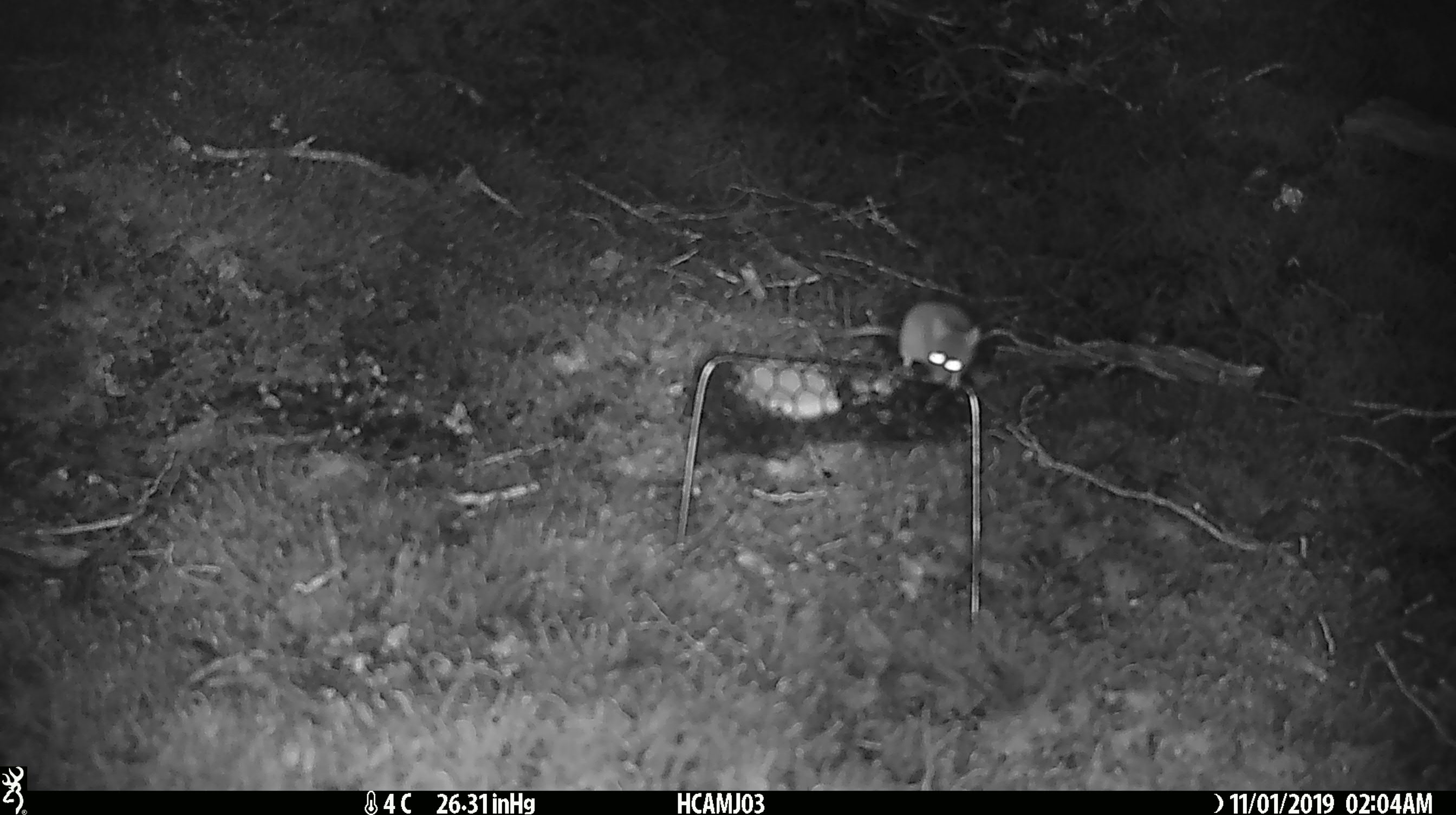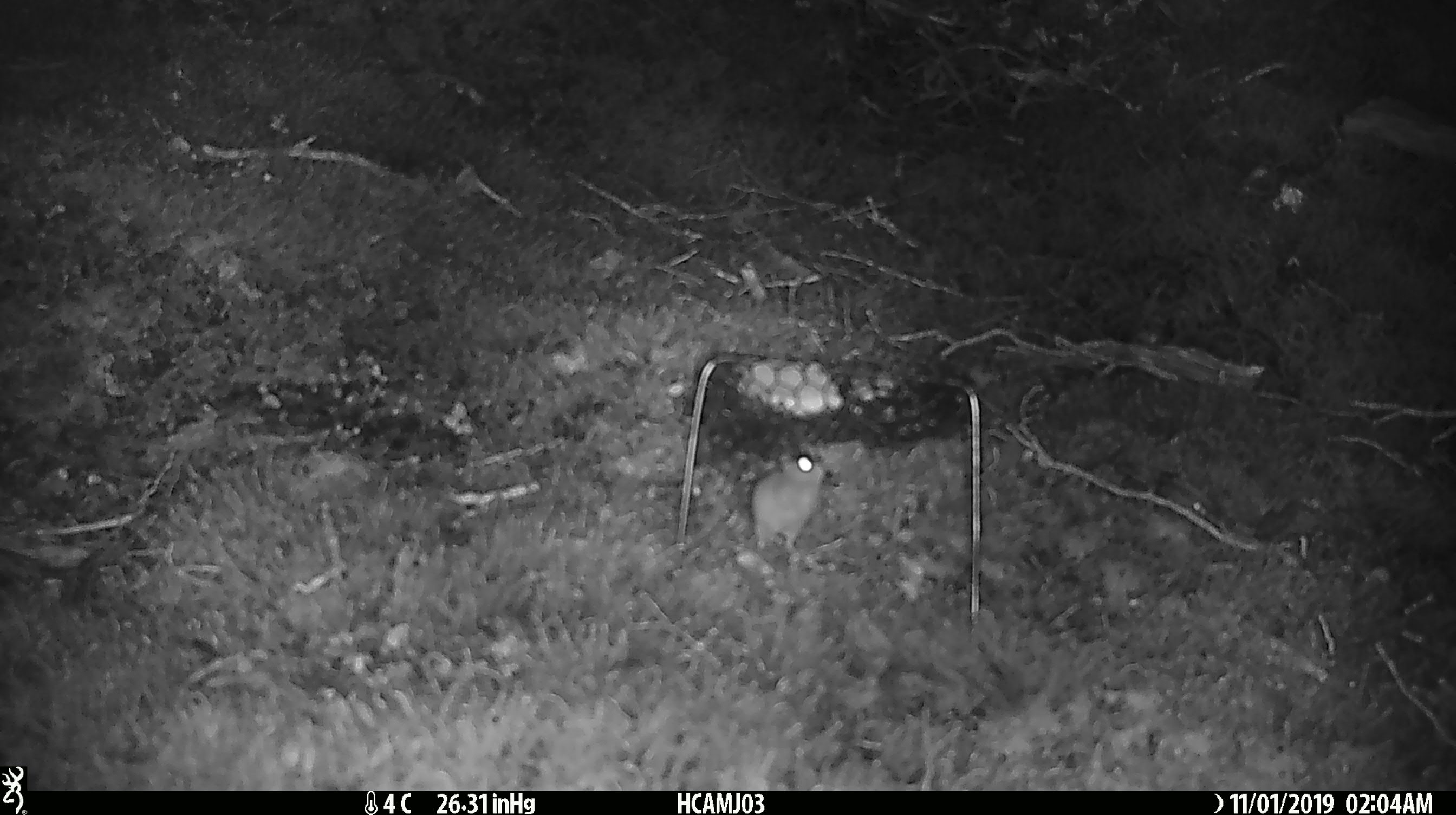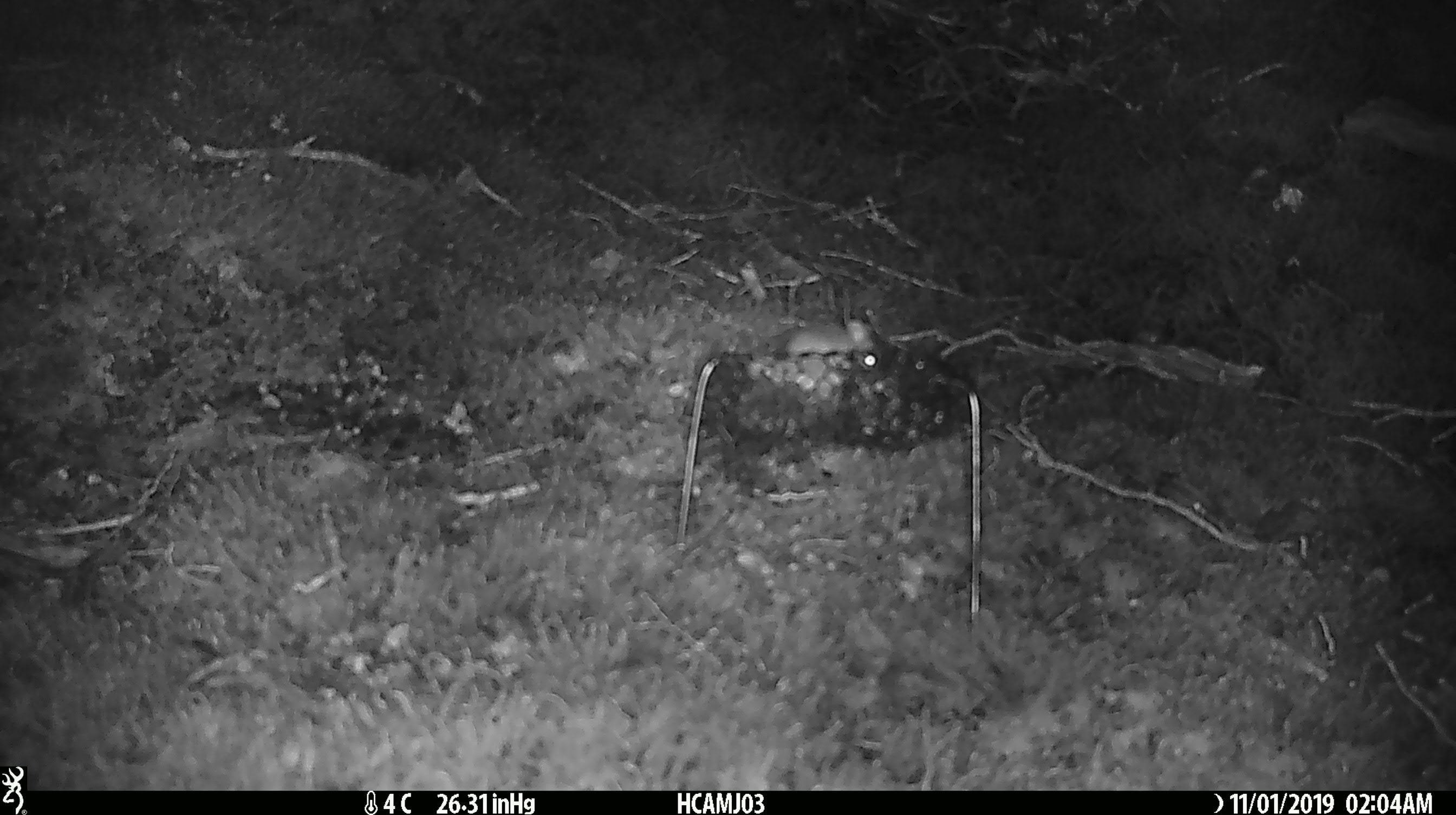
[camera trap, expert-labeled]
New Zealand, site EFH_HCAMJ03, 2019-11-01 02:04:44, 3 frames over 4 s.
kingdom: Animalia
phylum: Chordata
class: Mammalia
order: Rodentia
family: Muridae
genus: Mus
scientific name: Mus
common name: mouse